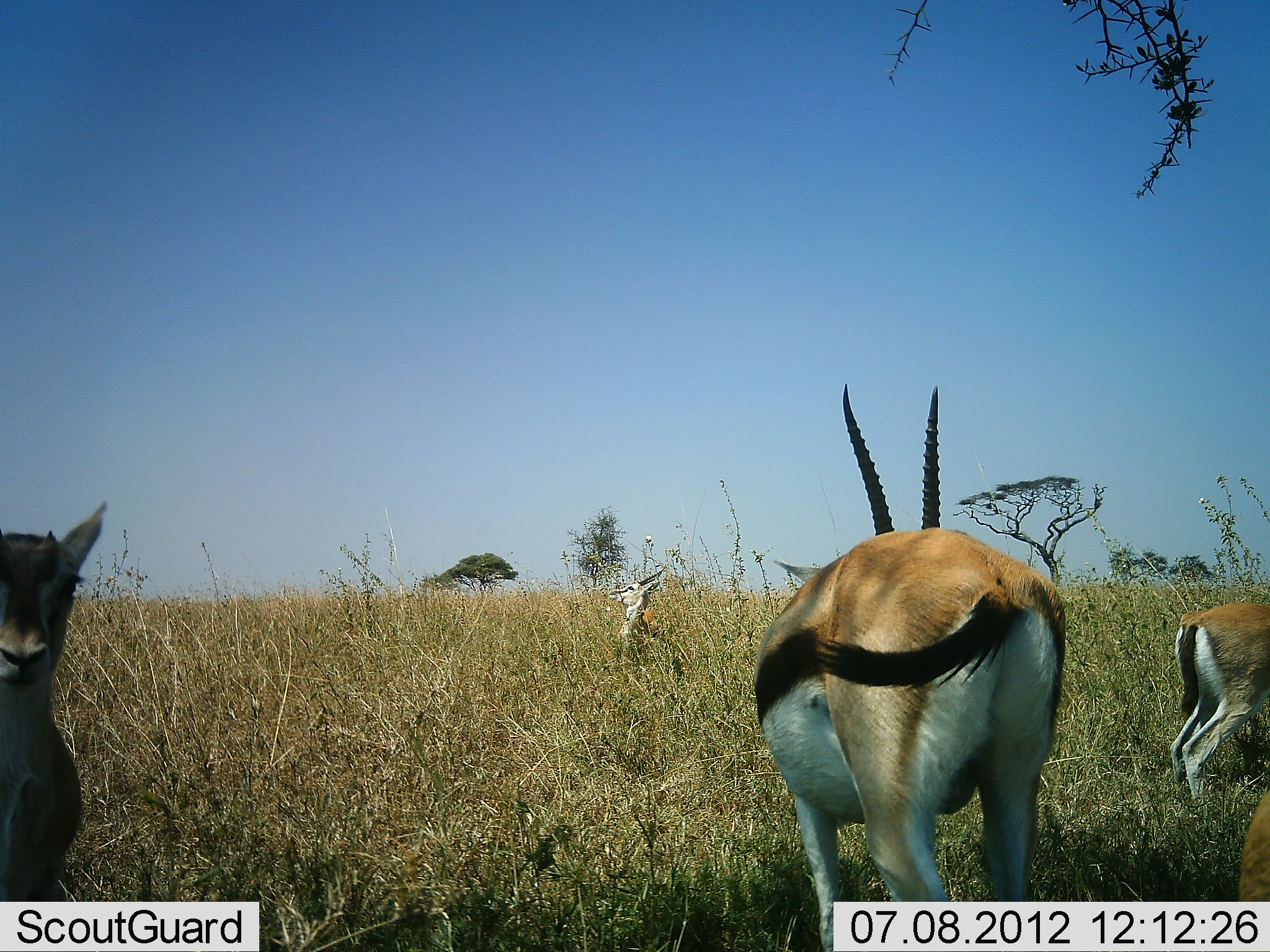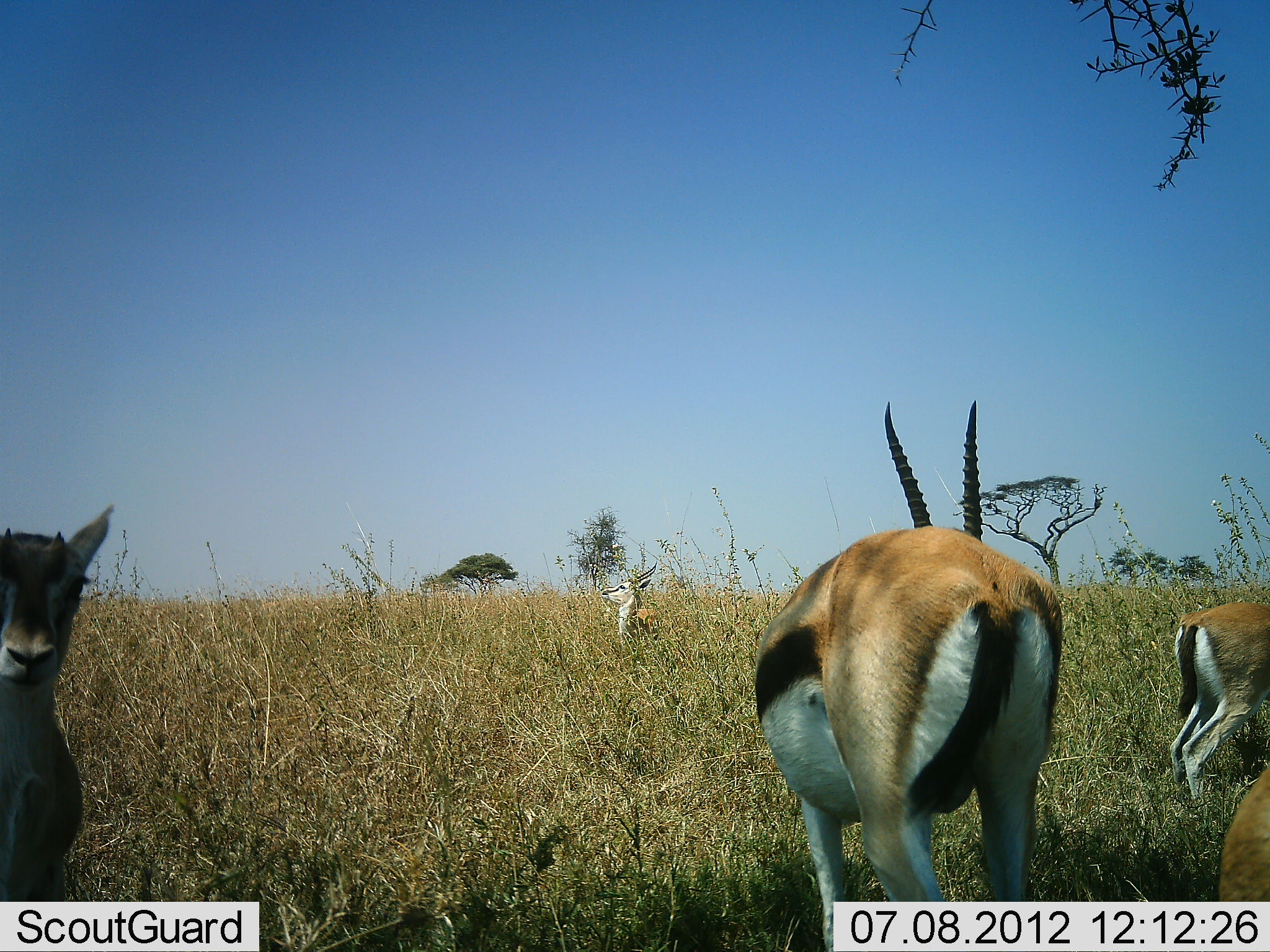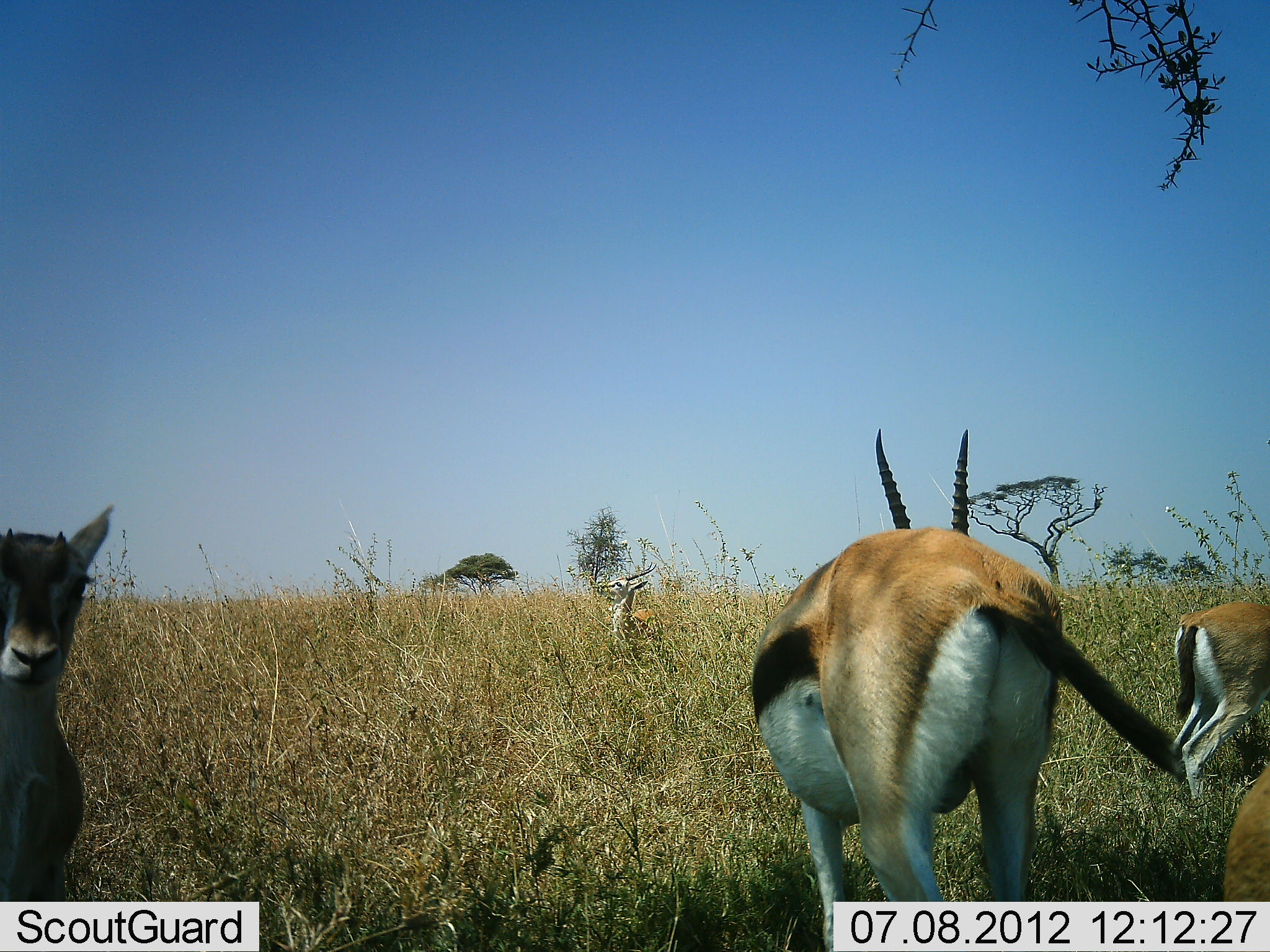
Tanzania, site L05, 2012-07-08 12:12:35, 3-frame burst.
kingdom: Animalia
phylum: Chordata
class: Mammalia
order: Artiodactyla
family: Bovidae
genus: Eudorcas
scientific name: Eudorcas thomsonii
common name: thomson's gazelle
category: gazellethomsons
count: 5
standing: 80%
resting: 20%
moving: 10%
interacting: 0%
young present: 20%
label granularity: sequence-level